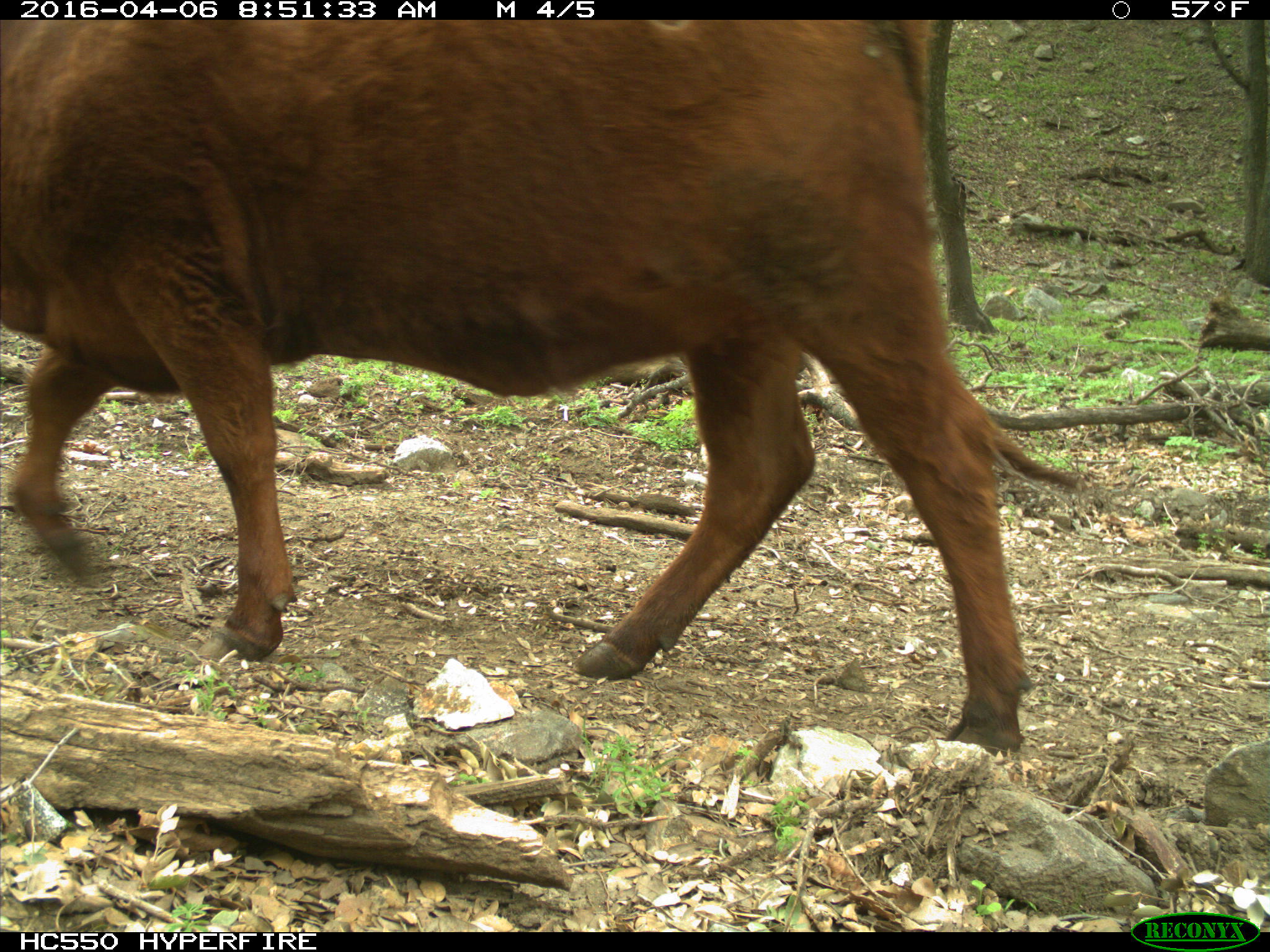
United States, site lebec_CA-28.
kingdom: Animalia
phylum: Chordata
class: Mammalia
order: Artiodactyla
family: Bovidae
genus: Bos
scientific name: Bos taurus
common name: domestic cow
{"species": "Bos taurus (domestic cow)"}